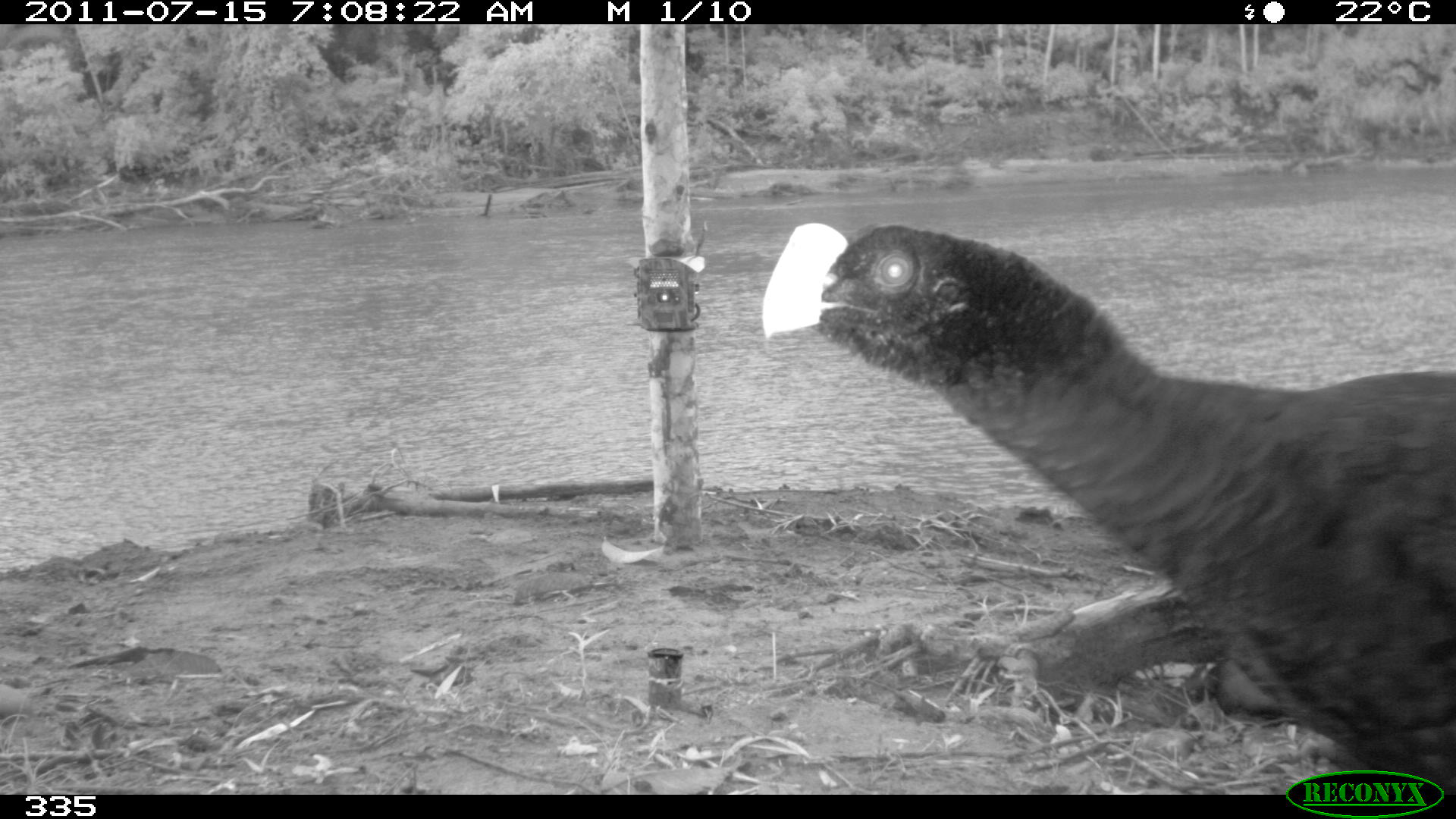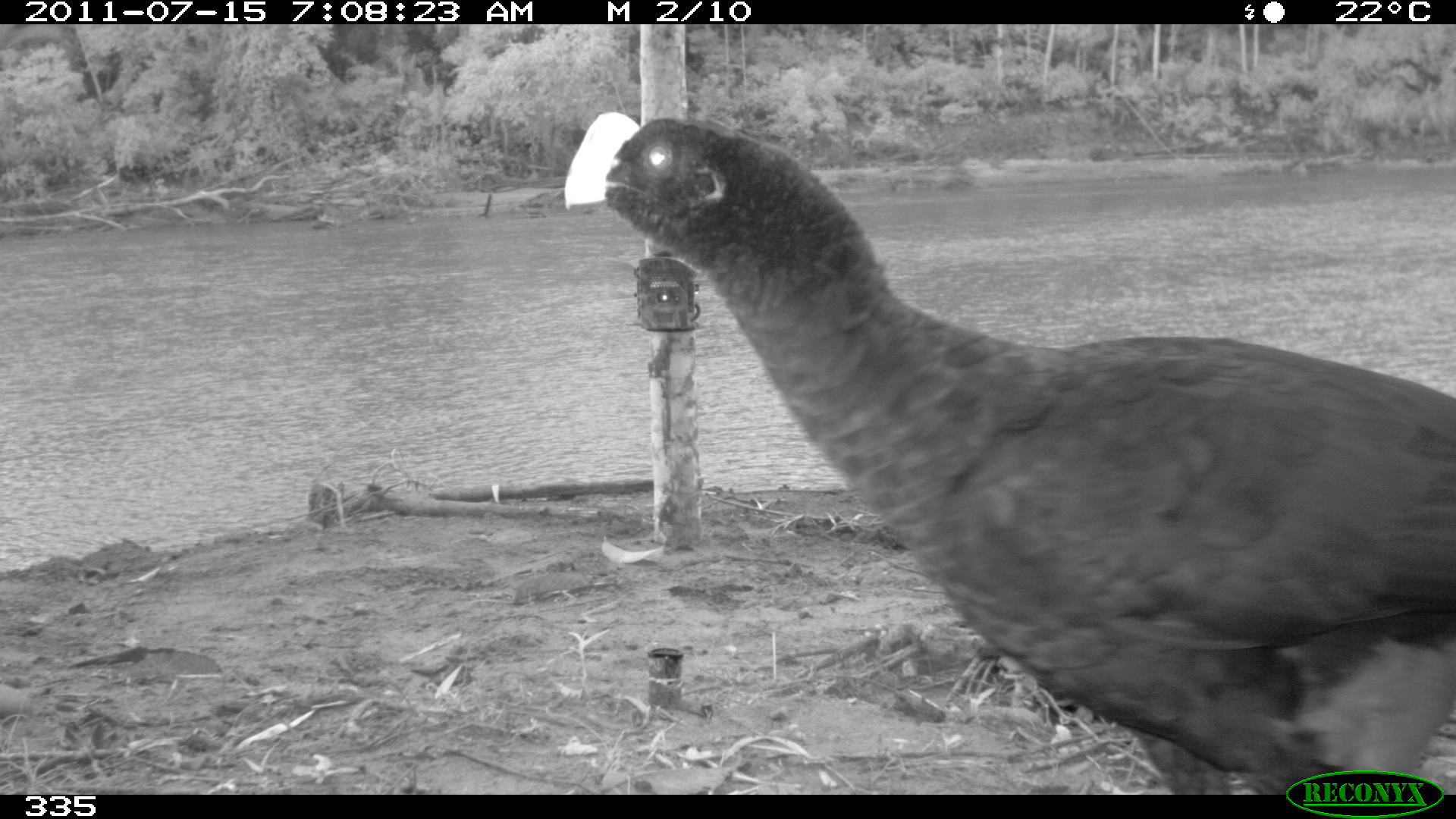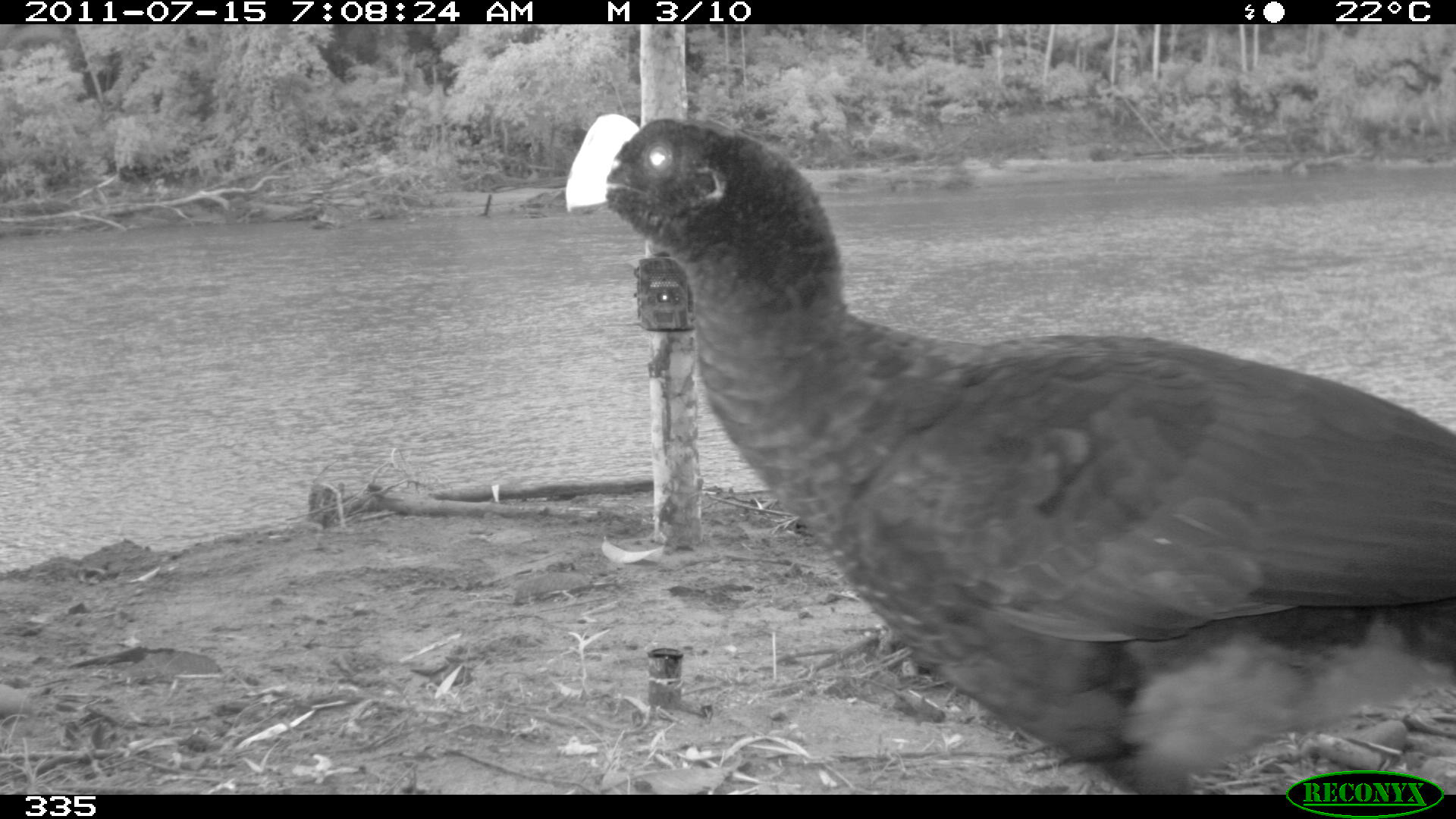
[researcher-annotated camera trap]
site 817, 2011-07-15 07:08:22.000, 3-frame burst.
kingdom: Animalia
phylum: Chordata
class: Aves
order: Galliformes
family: Cracidae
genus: Mitu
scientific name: Mitu tuberosum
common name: razor-billed curassow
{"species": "Mitu tuberosum (razor-billed curassow)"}